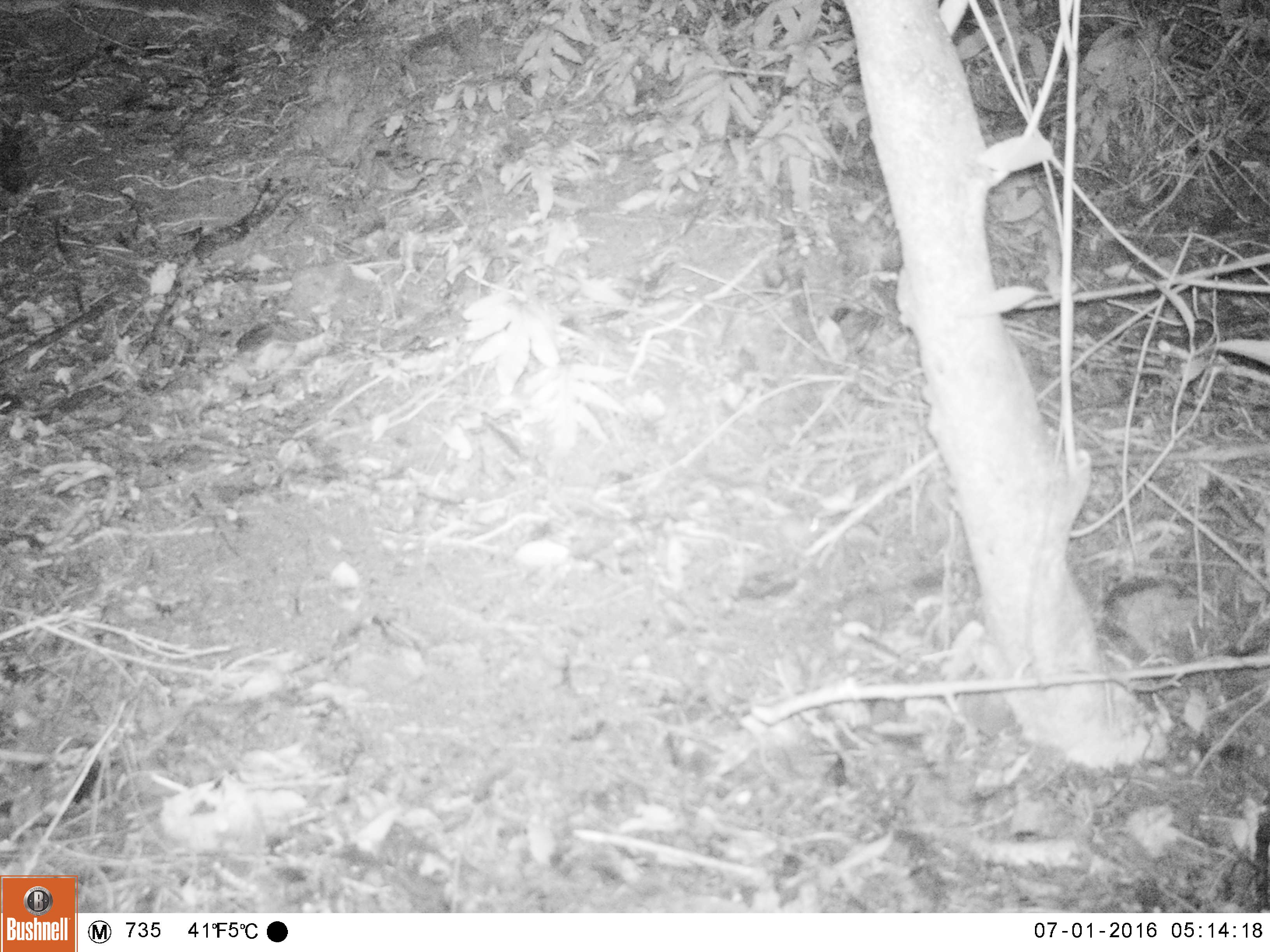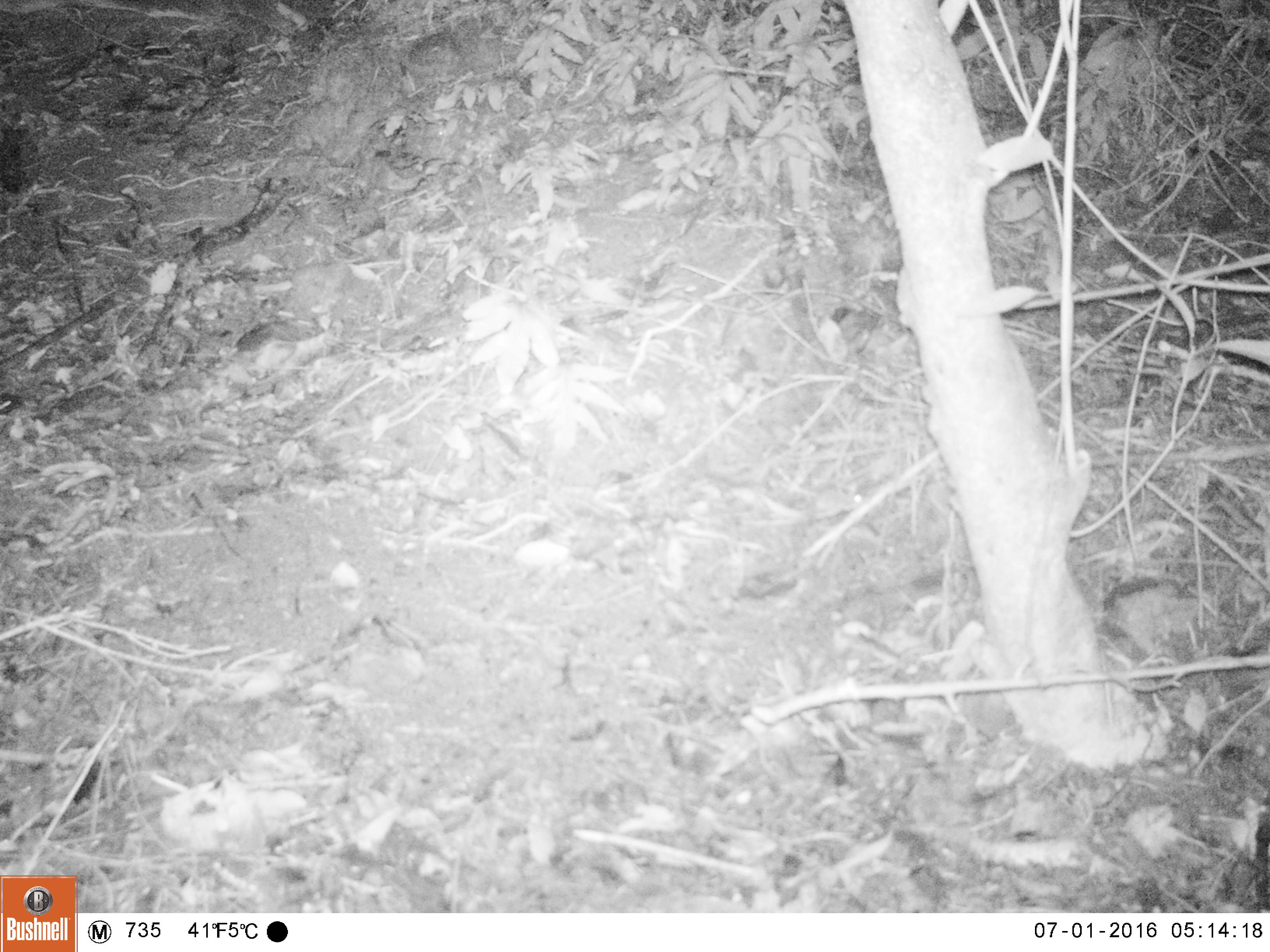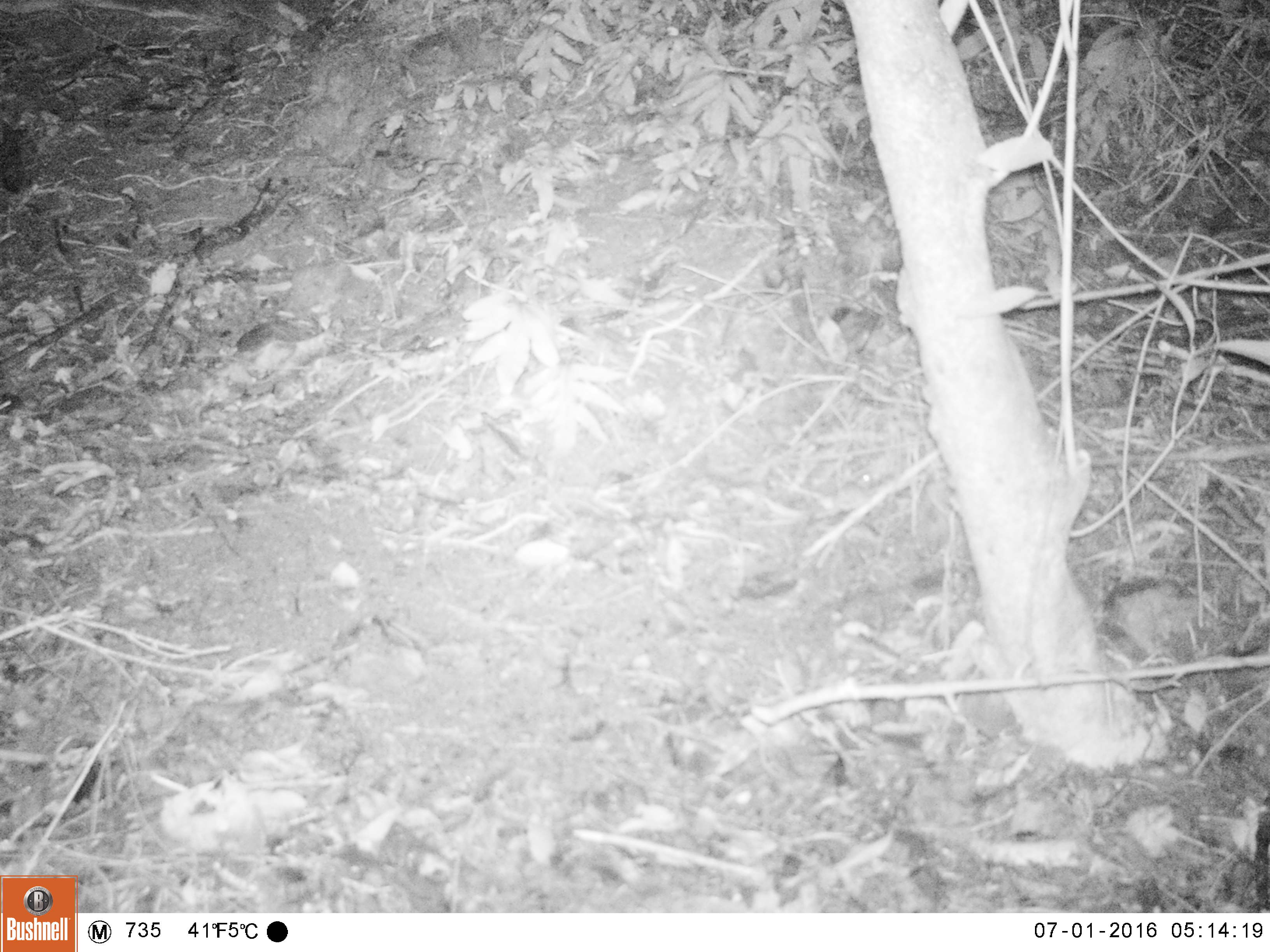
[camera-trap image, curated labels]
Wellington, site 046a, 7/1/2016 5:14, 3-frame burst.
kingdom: Animalia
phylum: Chordata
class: Mammalia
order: Rodentia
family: Muridae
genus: Mus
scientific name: Mus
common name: mouse